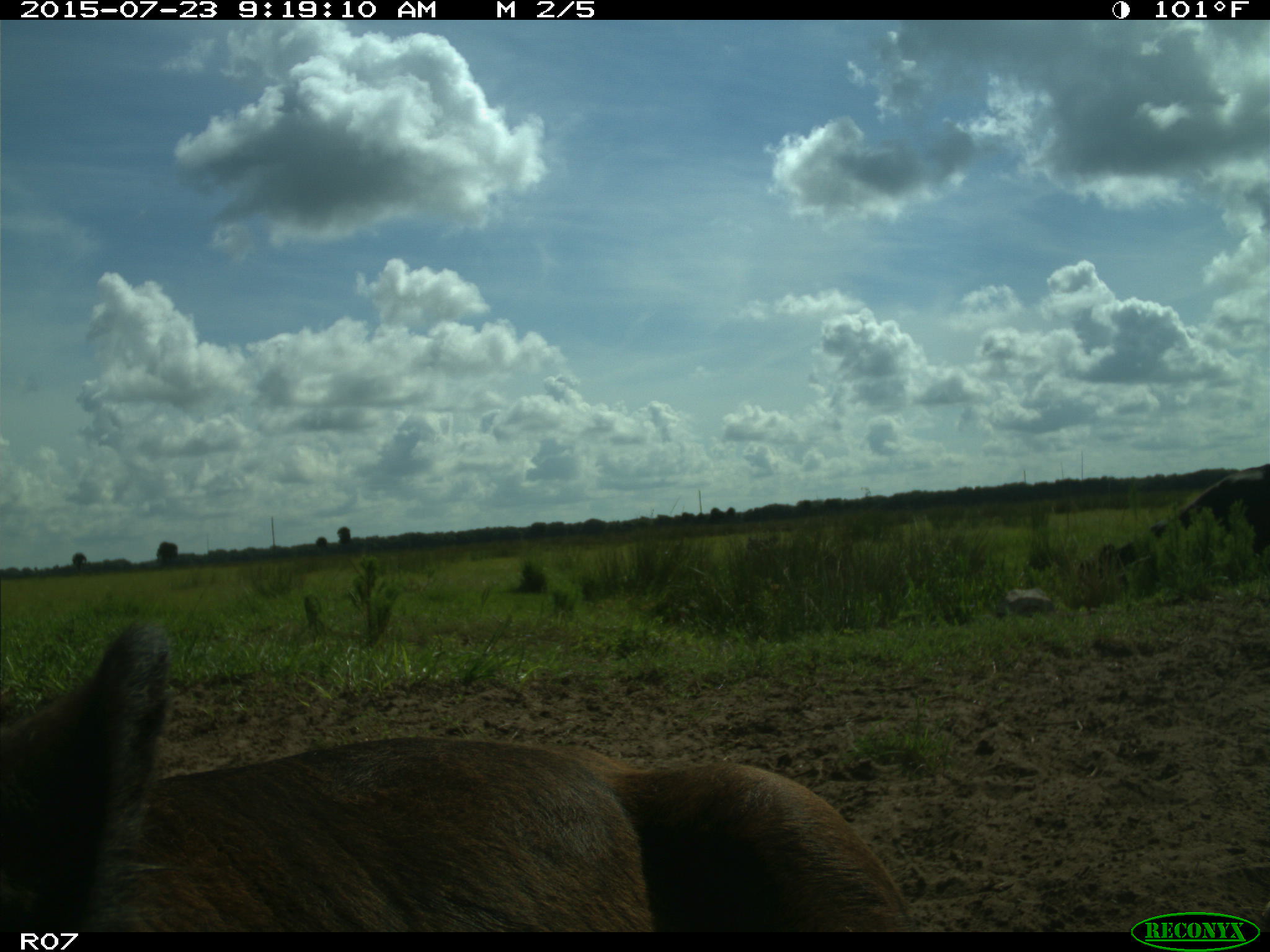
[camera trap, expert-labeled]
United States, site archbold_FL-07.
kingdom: Animalia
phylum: Chordata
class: Mammalia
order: Artiodactyla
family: Bovidae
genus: Bos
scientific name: Bos taurus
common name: domestic cow